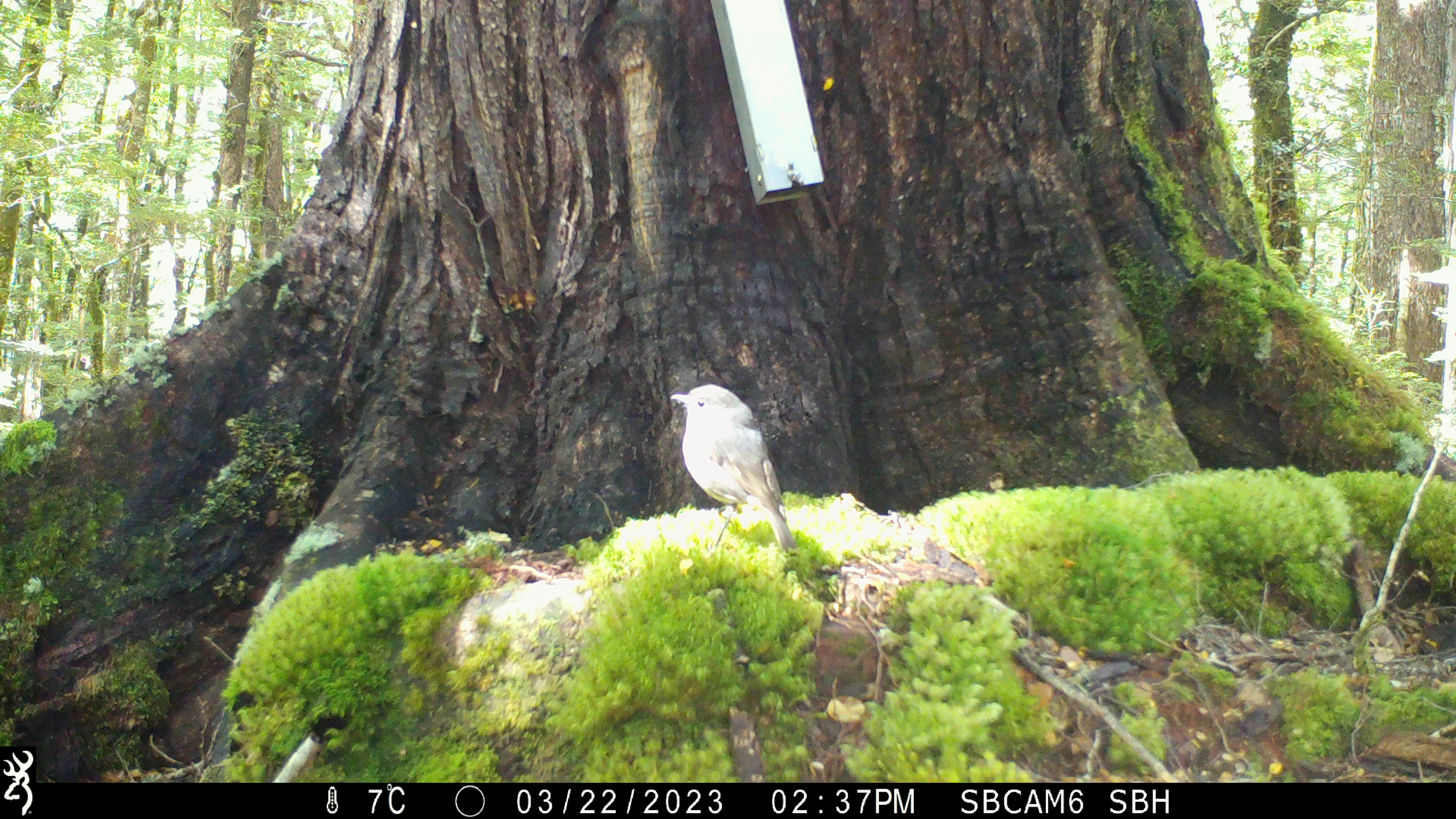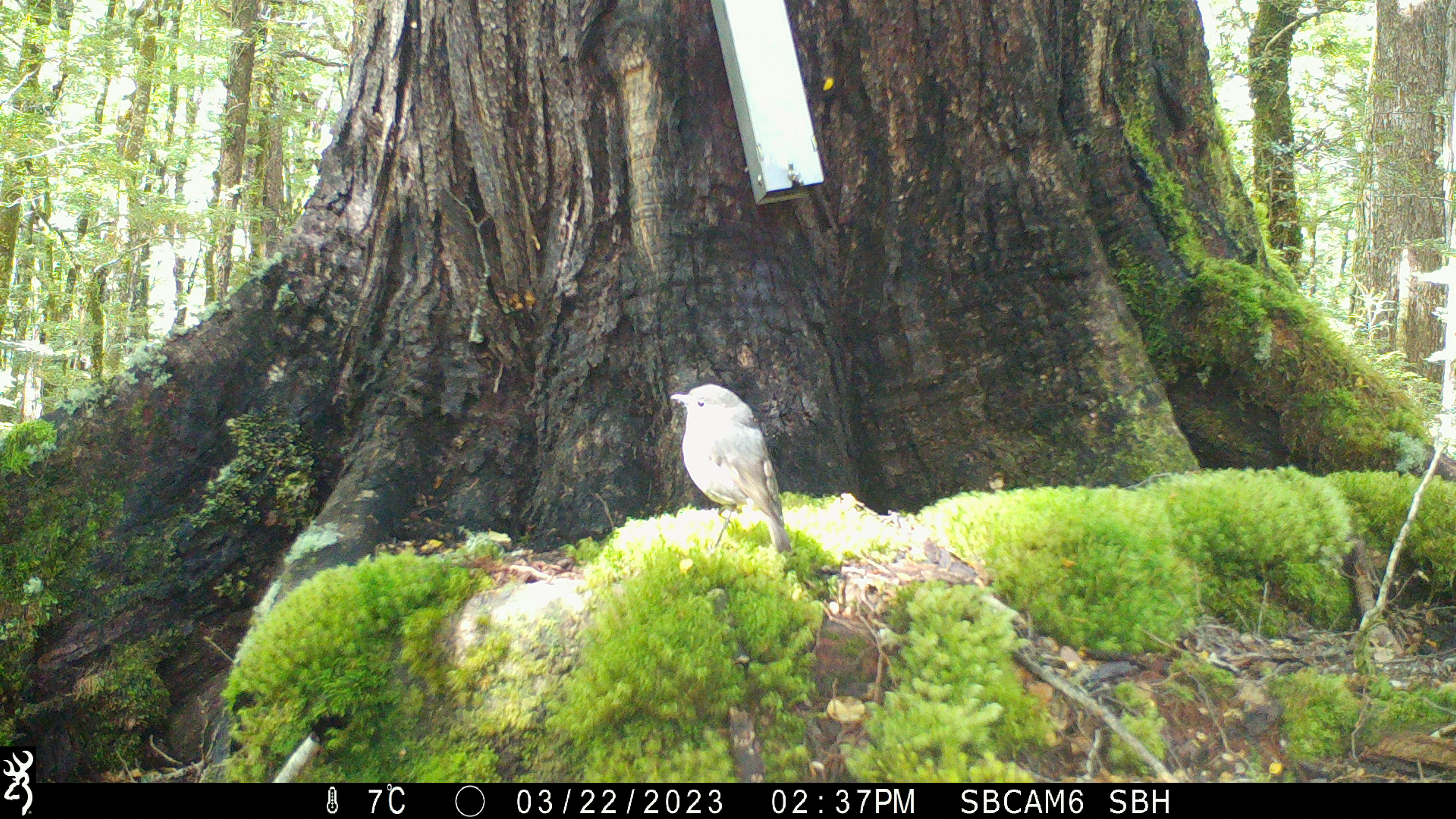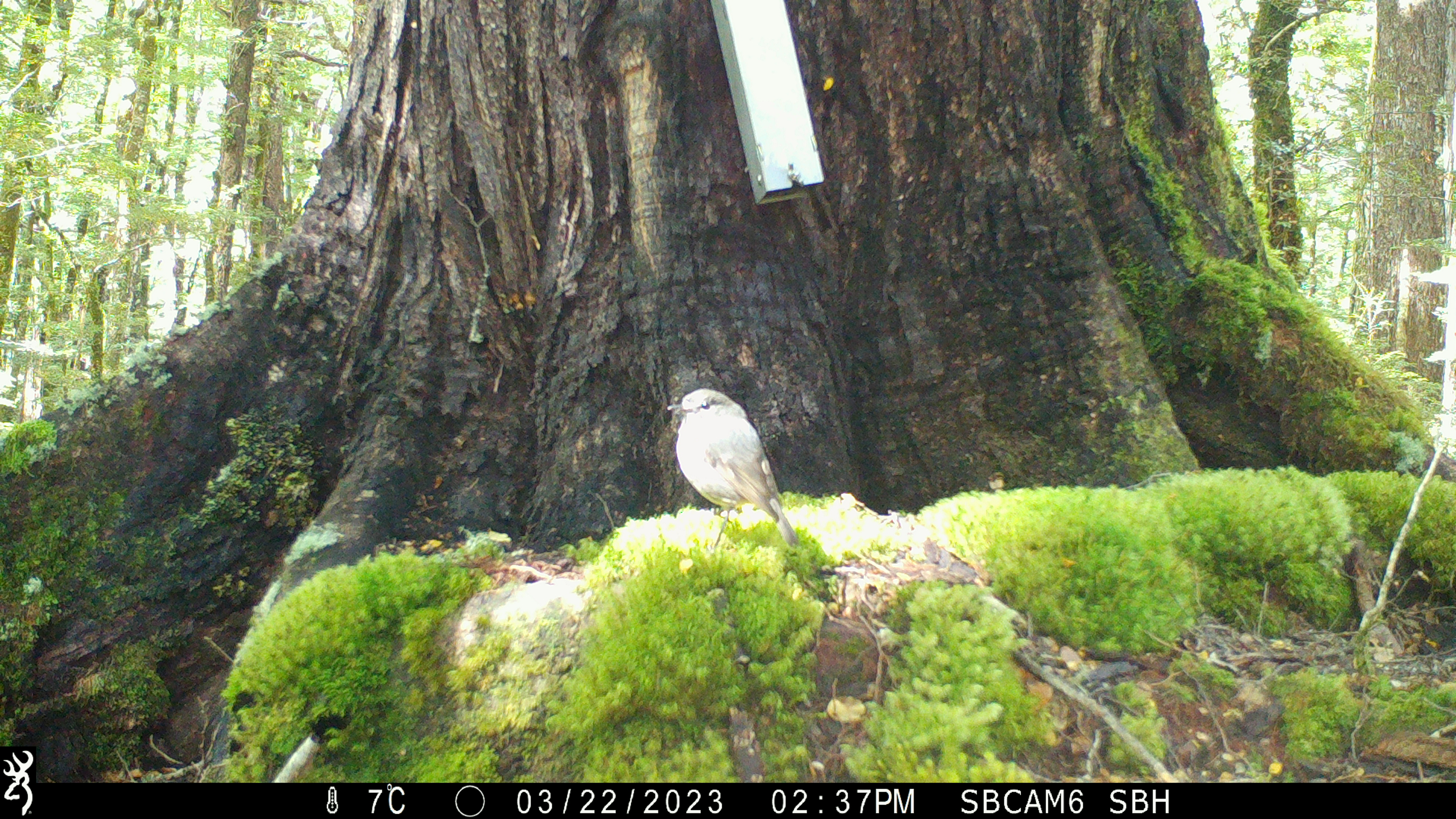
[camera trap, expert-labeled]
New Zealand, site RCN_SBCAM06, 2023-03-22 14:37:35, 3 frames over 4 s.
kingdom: Animalia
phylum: Chordata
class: Aves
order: Passeriformes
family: Petroicidae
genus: Petroica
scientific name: Petroica australis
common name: new zealand robin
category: robin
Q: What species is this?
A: Robin (new zealand robin) (Petroica australis).